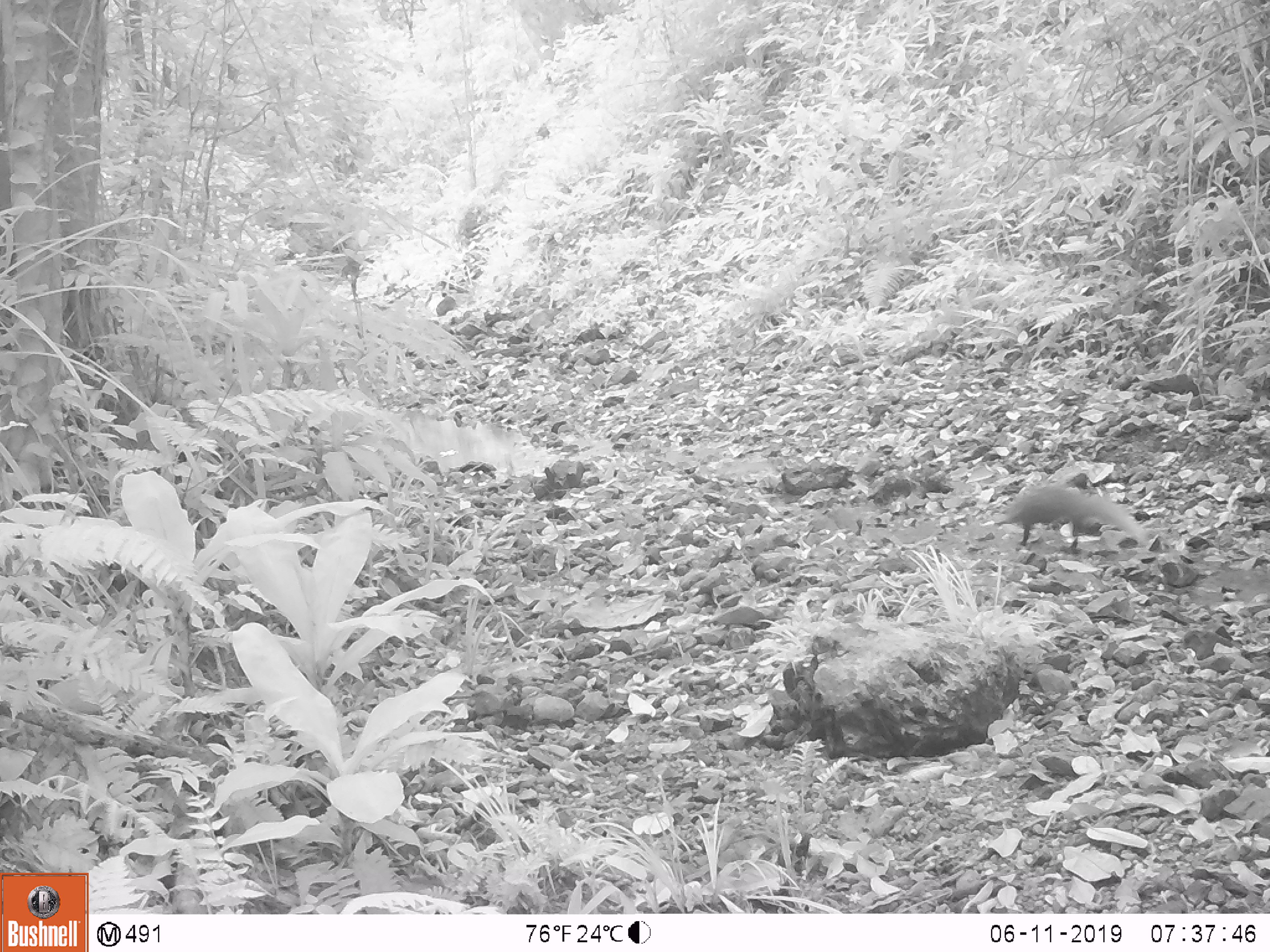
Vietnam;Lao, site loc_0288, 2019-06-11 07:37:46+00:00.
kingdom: Animalia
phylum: Chordata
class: Mammalia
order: Carnivora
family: Herpestidae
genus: Urva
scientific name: Urva urva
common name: crab-eating mongoose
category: crab eating mongoose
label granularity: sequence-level